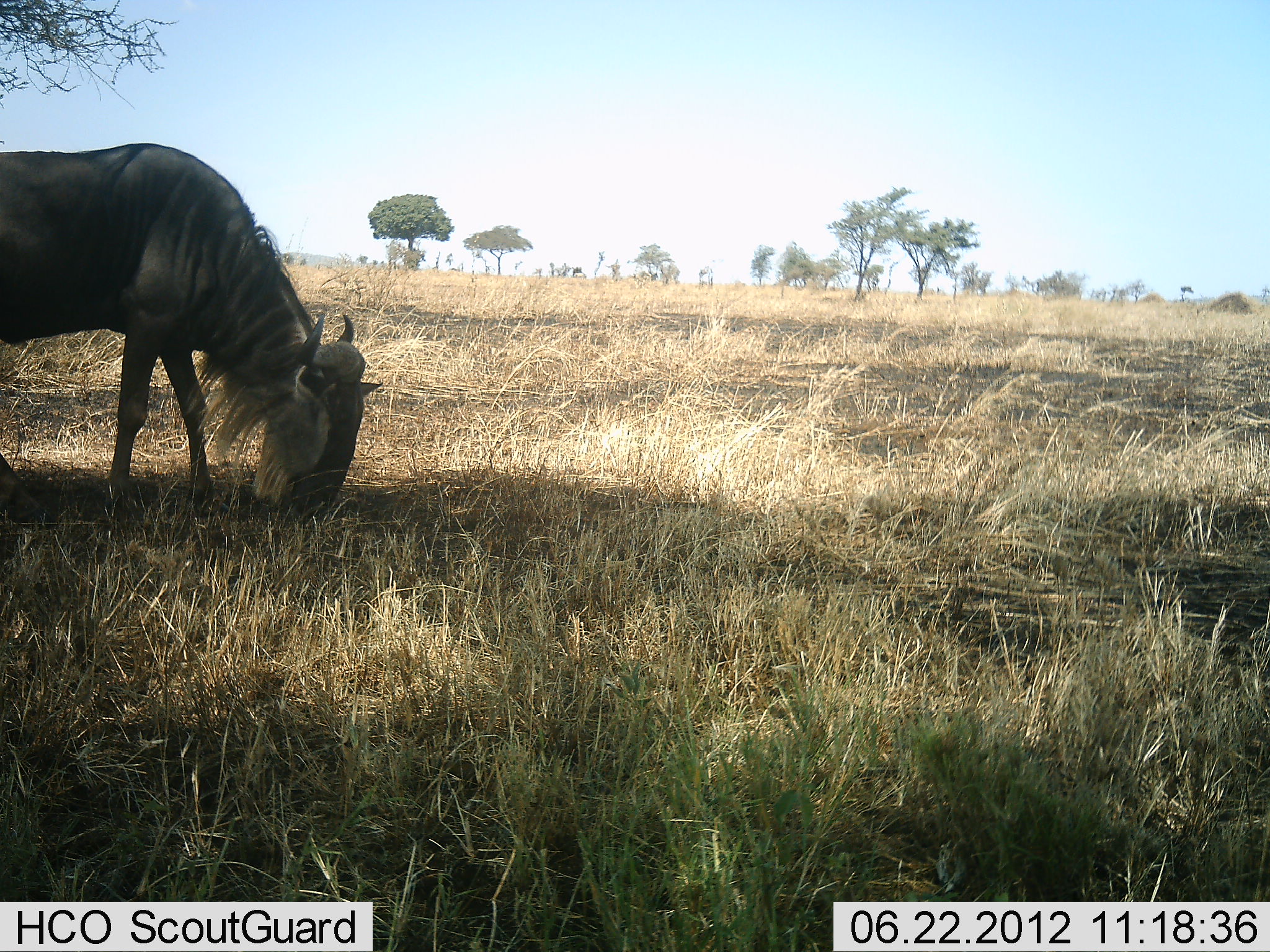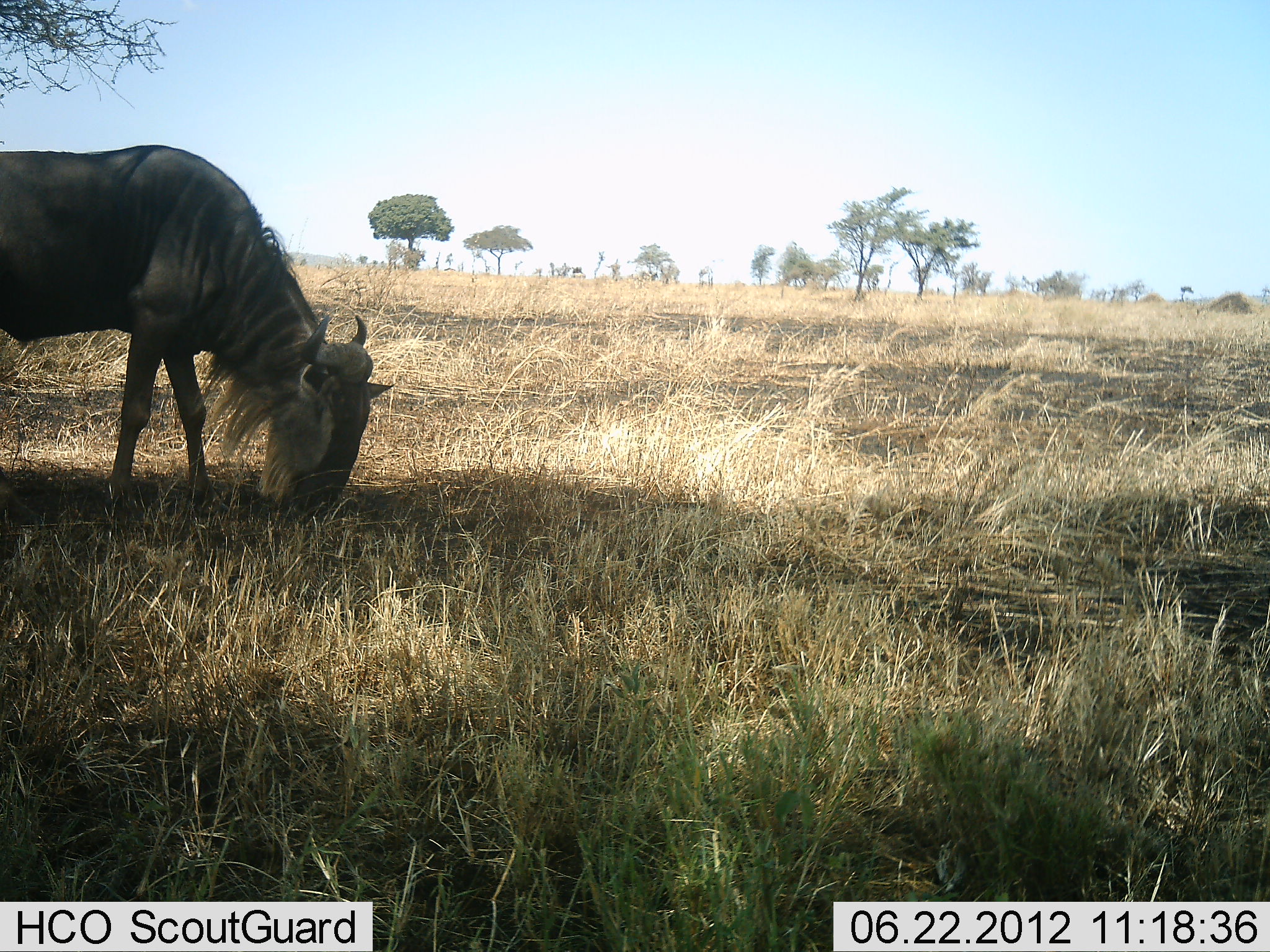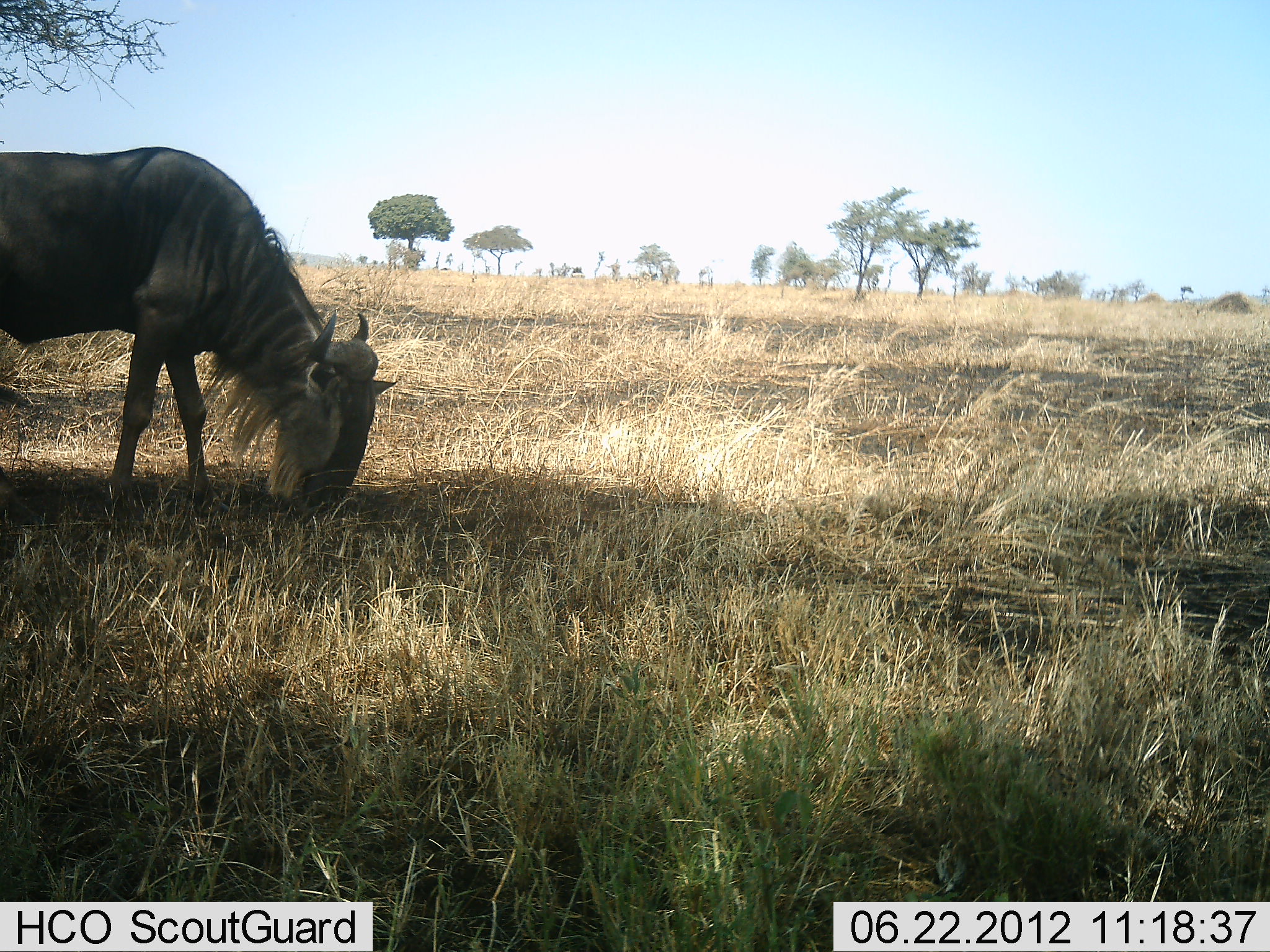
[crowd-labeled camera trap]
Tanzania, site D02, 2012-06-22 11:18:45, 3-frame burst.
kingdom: Animalia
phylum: Chordata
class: Mammalia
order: Artiodactyla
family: Bovidae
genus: Connochaetes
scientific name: Connochaetes taurinus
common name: blue wildebeest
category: wildebeest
Wildebeest (blue wildebeest) (Connochaetes taurinus), count 1. Behavior (volunteer vote fractions): standing 10%, resting 0%, moving 0%, interacting 0%. Young present (vote fraction): 0%. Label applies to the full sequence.